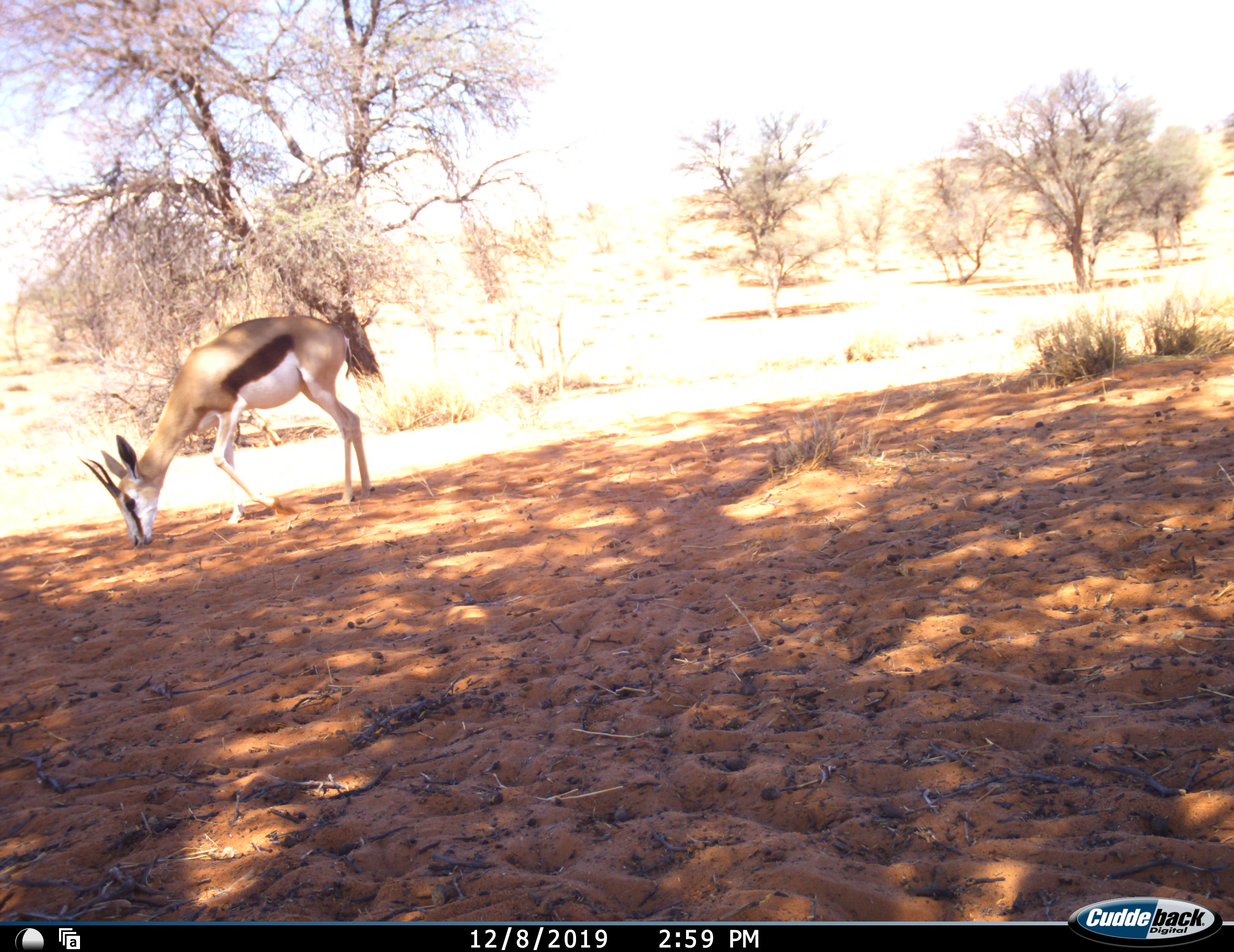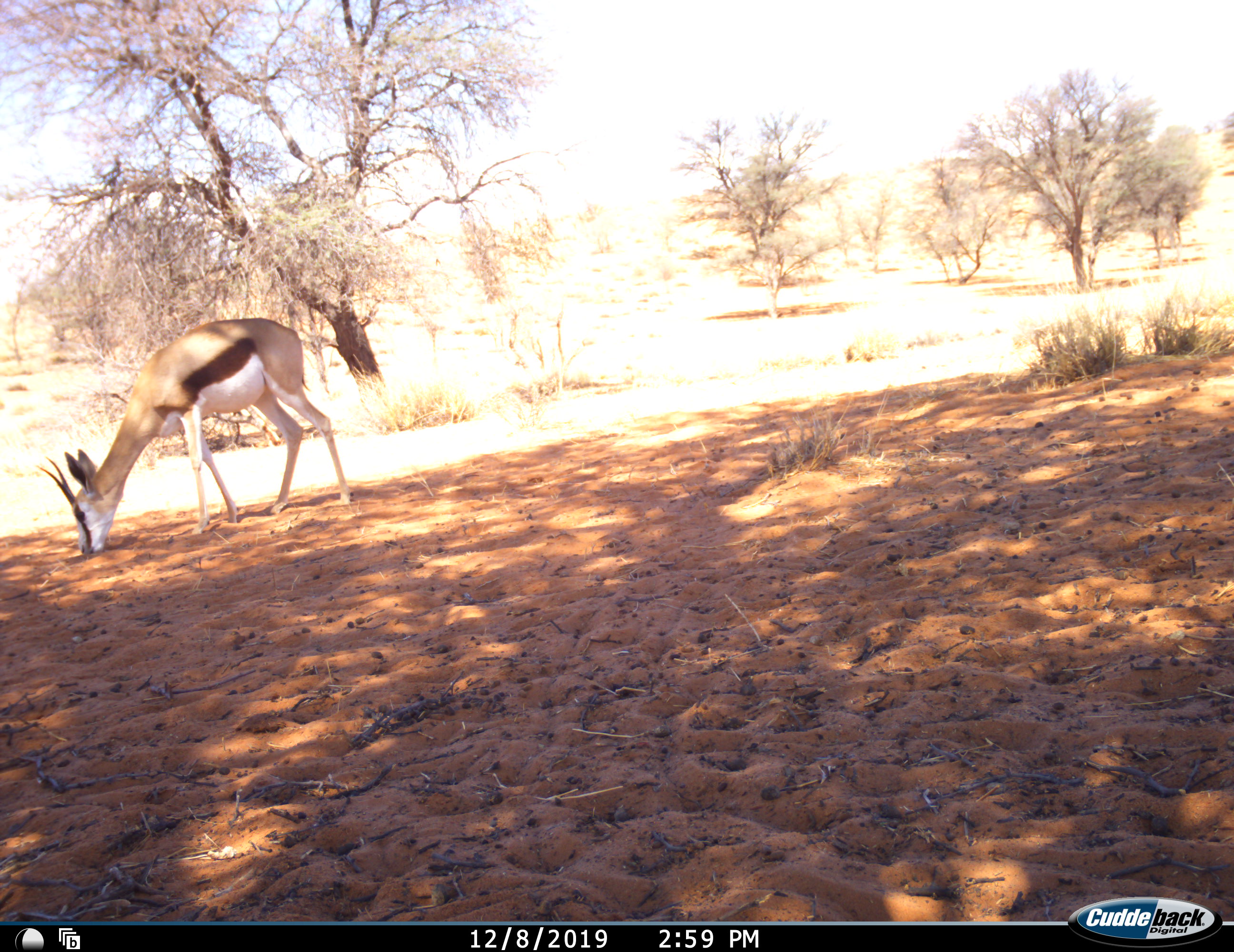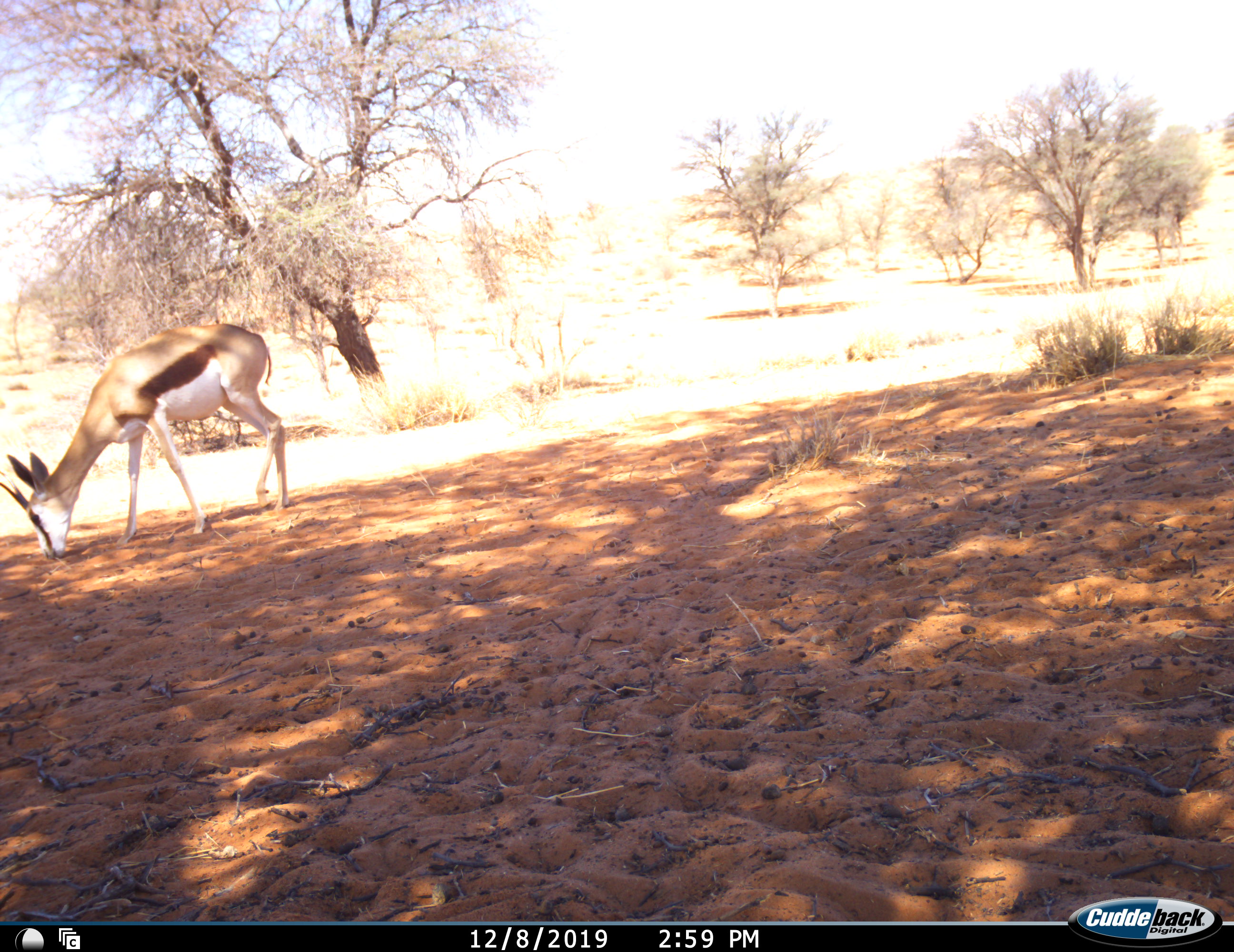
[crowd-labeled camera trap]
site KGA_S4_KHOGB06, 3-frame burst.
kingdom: Animalia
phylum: Chordata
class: Mammalia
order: Artiodactyla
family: Bovidae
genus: Antidorcas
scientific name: Antidorcas marsupialis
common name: springbok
Springbok (Antidorcas marsupialis), count 1. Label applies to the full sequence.